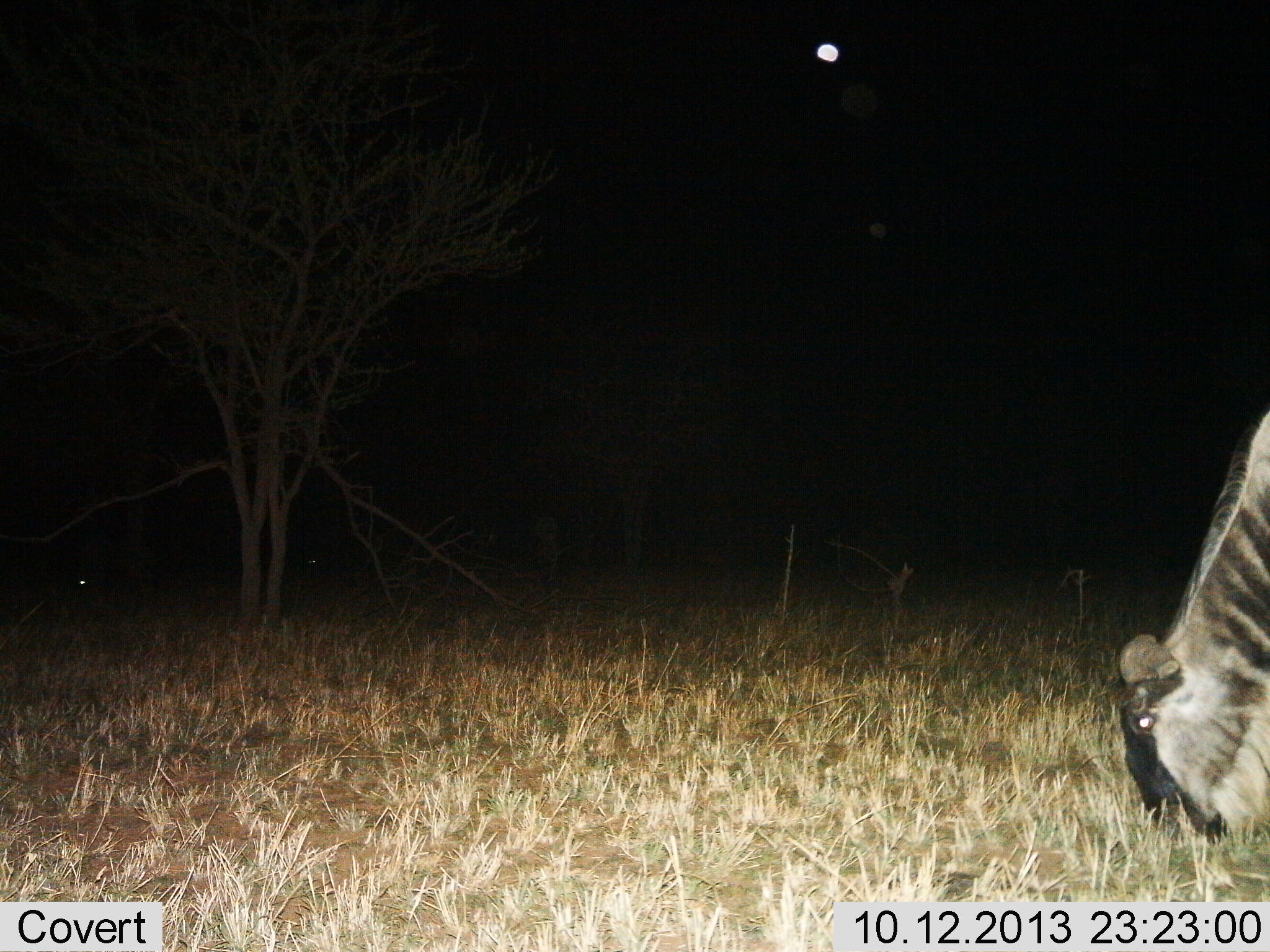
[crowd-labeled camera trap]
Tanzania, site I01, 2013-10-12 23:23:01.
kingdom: Animalia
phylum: Chordata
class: Mammalia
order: Artiodactyla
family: Bovidae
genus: Connochaetes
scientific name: Connochaetes taurinus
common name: blue wildebeest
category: wildebeest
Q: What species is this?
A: Wildebeest (blue wildebeest) (Connochaetes taurinus).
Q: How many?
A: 1.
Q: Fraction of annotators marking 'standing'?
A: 10%.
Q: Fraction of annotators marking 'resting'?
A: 0%.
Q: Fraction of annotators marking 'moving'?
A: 10%.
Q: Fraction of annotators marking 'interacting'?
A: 0%.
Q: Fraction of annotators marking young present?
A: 0%.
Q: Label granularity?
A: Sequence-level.